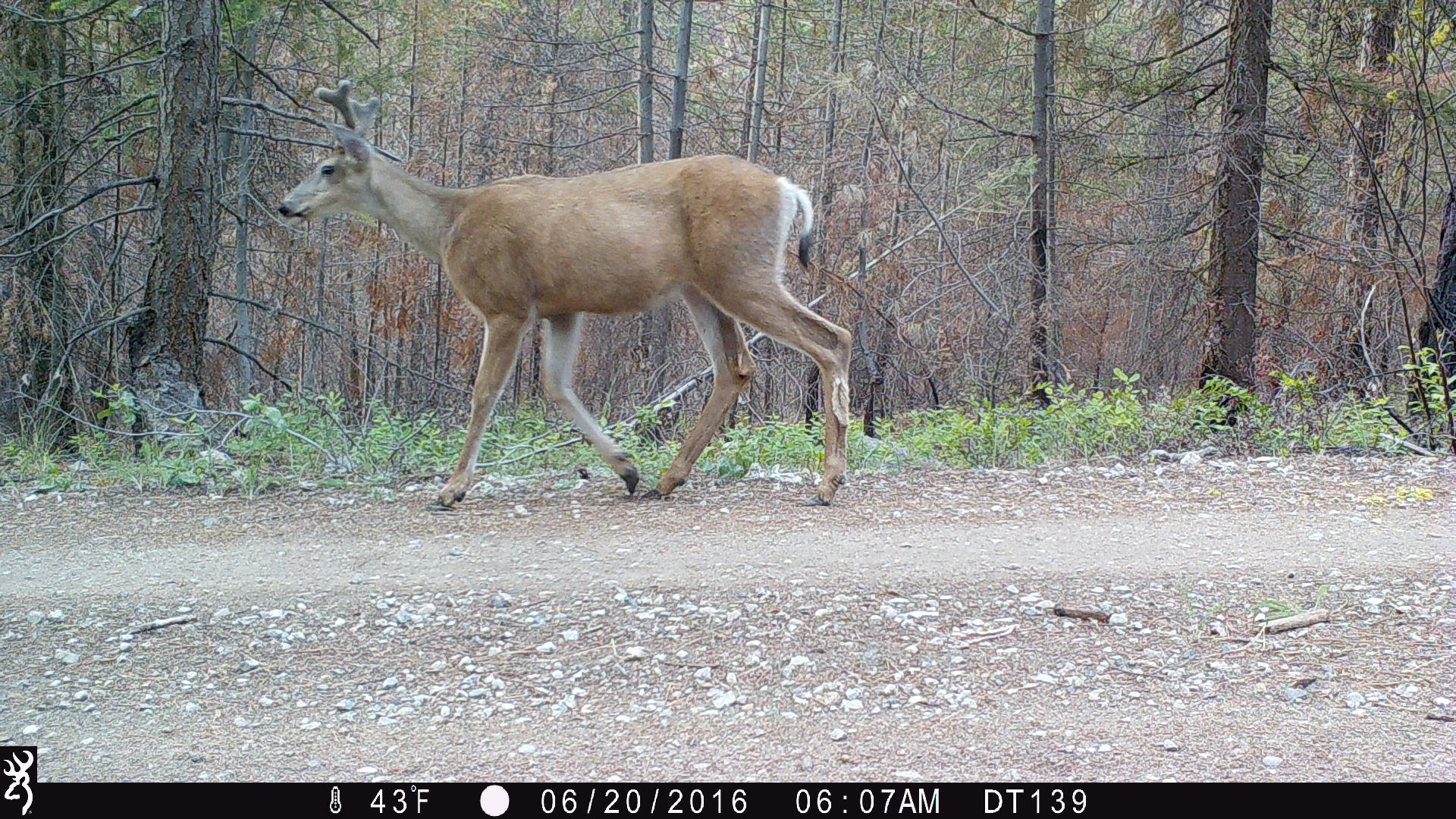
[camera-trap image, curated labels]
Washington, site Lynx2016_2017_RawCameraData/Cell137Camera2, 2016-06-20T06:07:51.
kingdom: Animalia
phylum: Chordata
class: Mammalia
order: Artiodactyla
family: Cervidae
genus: Odocoileus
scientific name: Odocoileus hemionus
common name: mule deer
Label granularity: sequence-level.